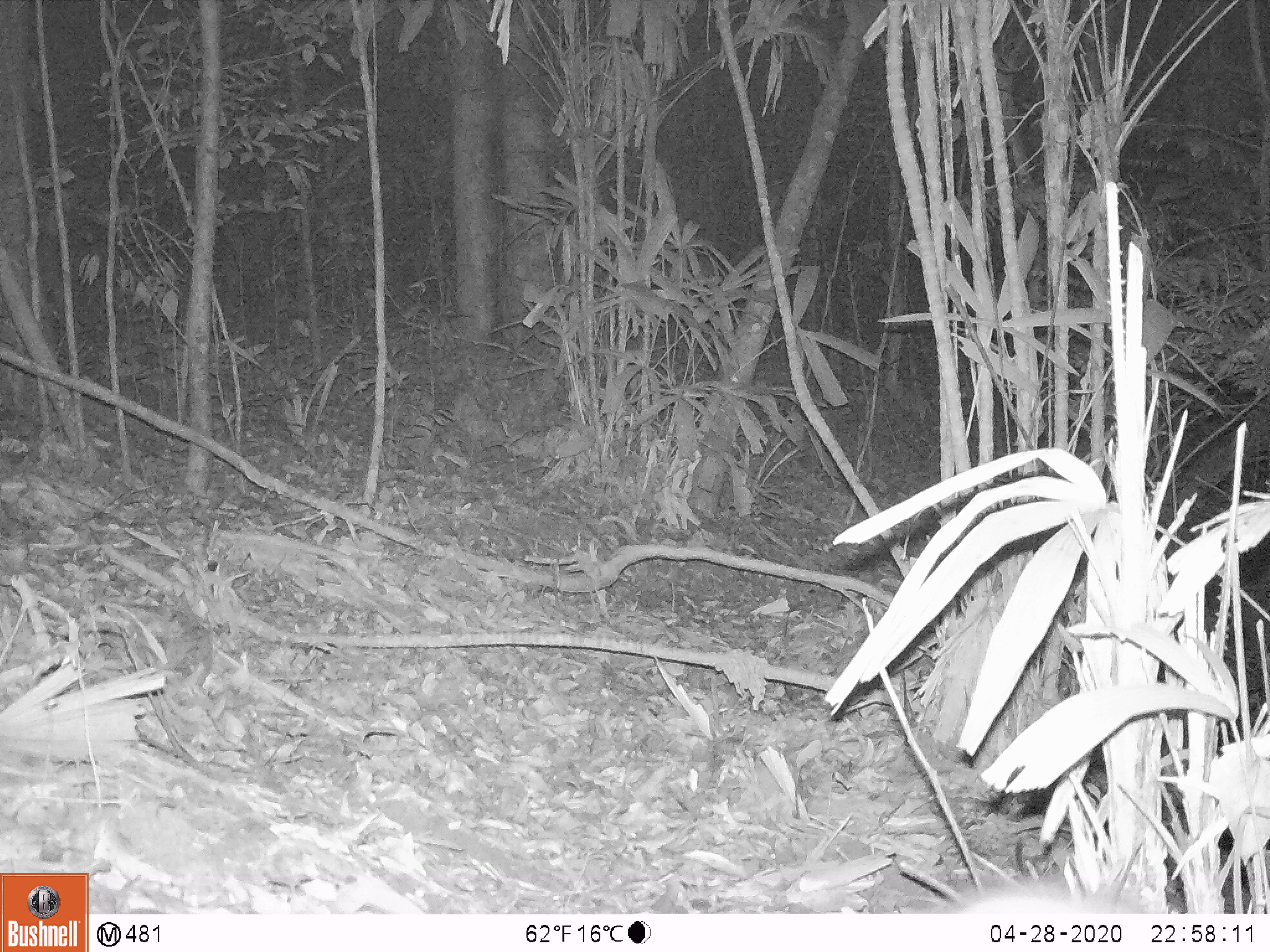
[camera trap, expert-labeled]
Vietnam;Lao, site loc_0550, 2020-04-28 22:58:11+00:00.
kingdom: Animalia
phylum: Chordata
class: Mammalia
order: Lagomorpha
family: Leporidae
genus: Nesolagus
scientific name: Nesolagus timminsi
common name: annamite striped rabbit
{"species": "annamite striped rabbit (Nesolagus timminsi)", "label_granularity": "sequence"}